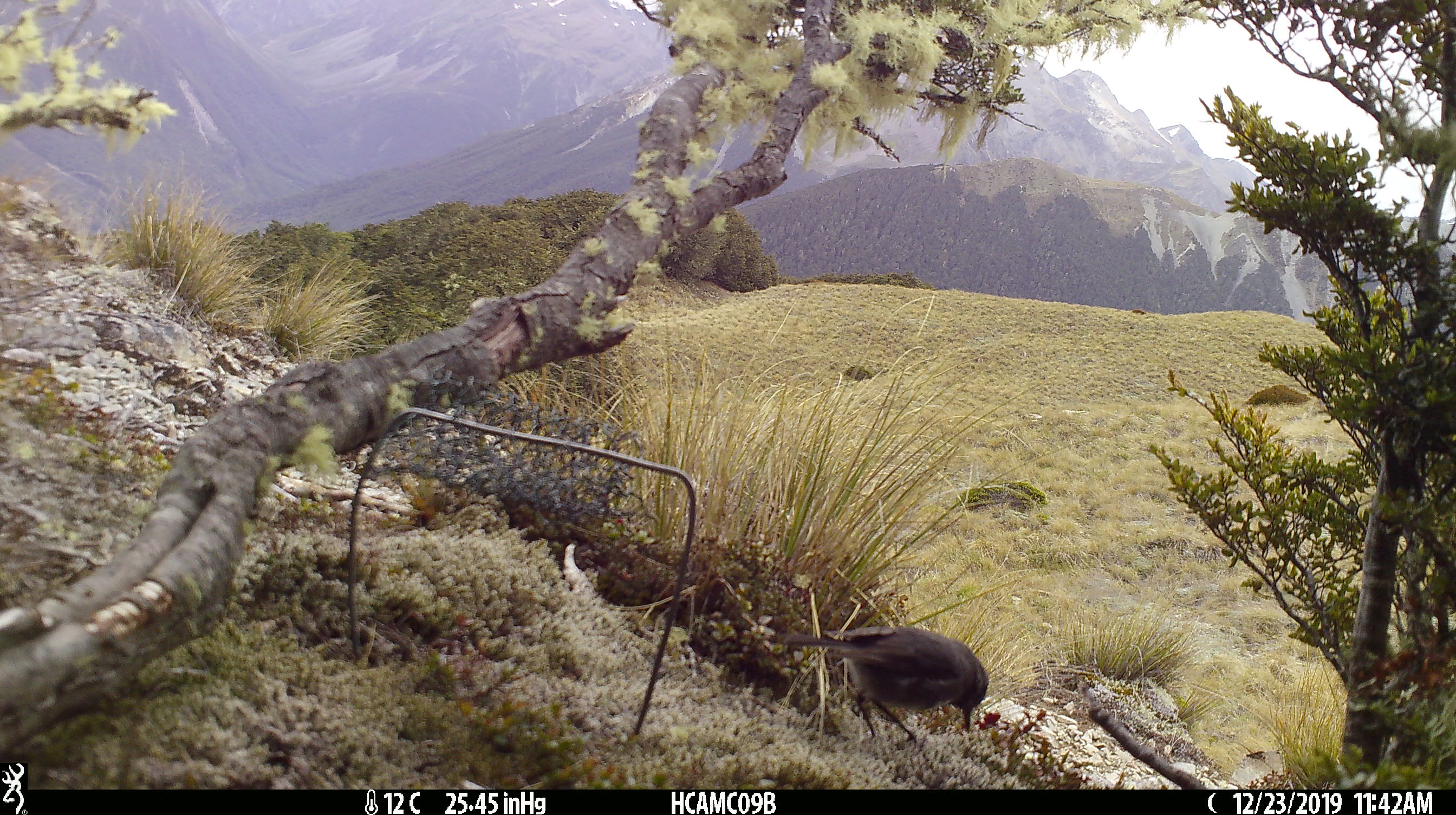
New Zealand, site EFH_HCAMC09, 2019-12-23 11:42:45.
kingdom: Animalia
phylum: Chordata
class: Aves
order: Passeriformes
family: Petroicidae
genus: Petroica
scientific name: Petroica australis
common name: new zealand robin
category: robin